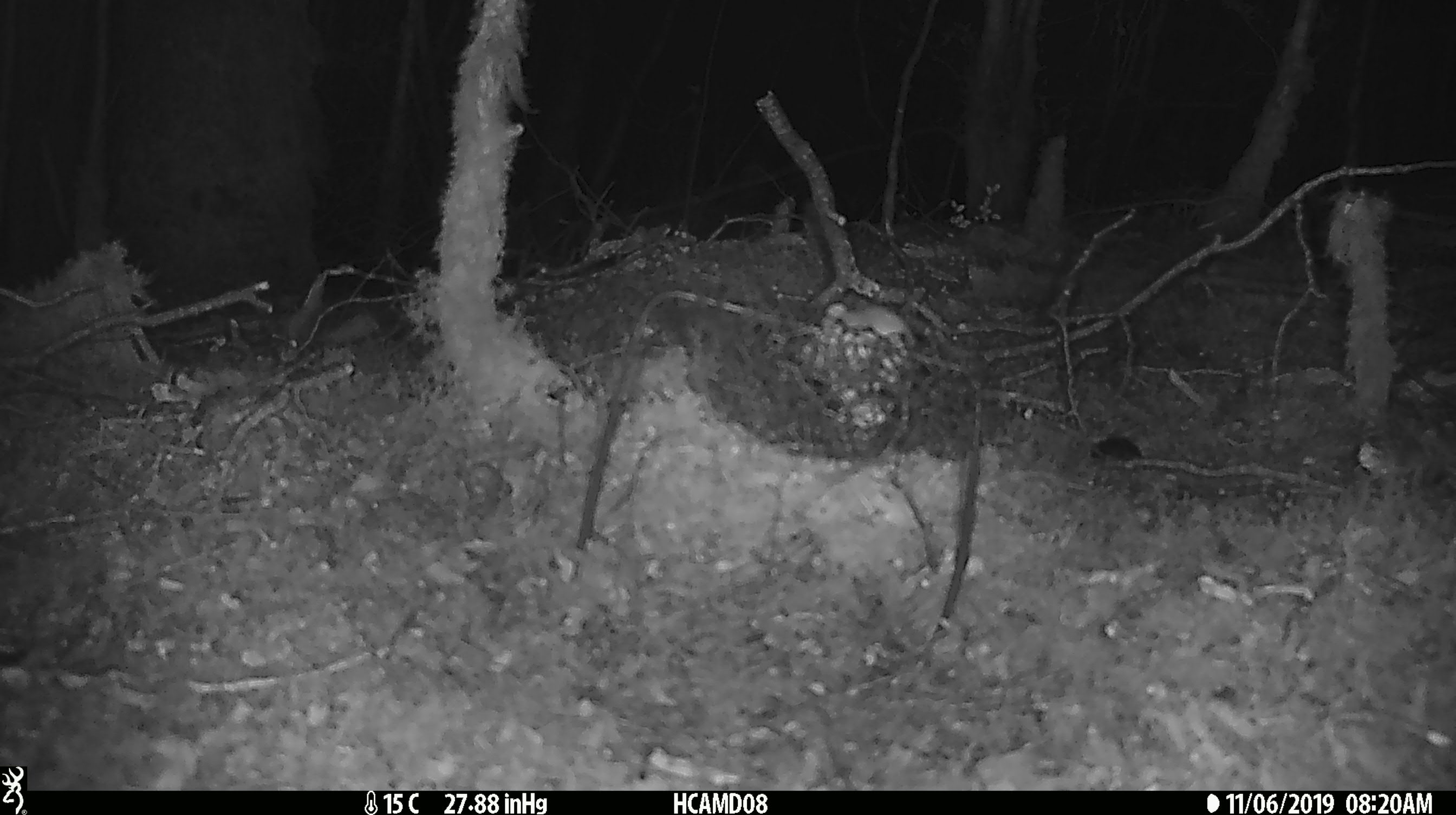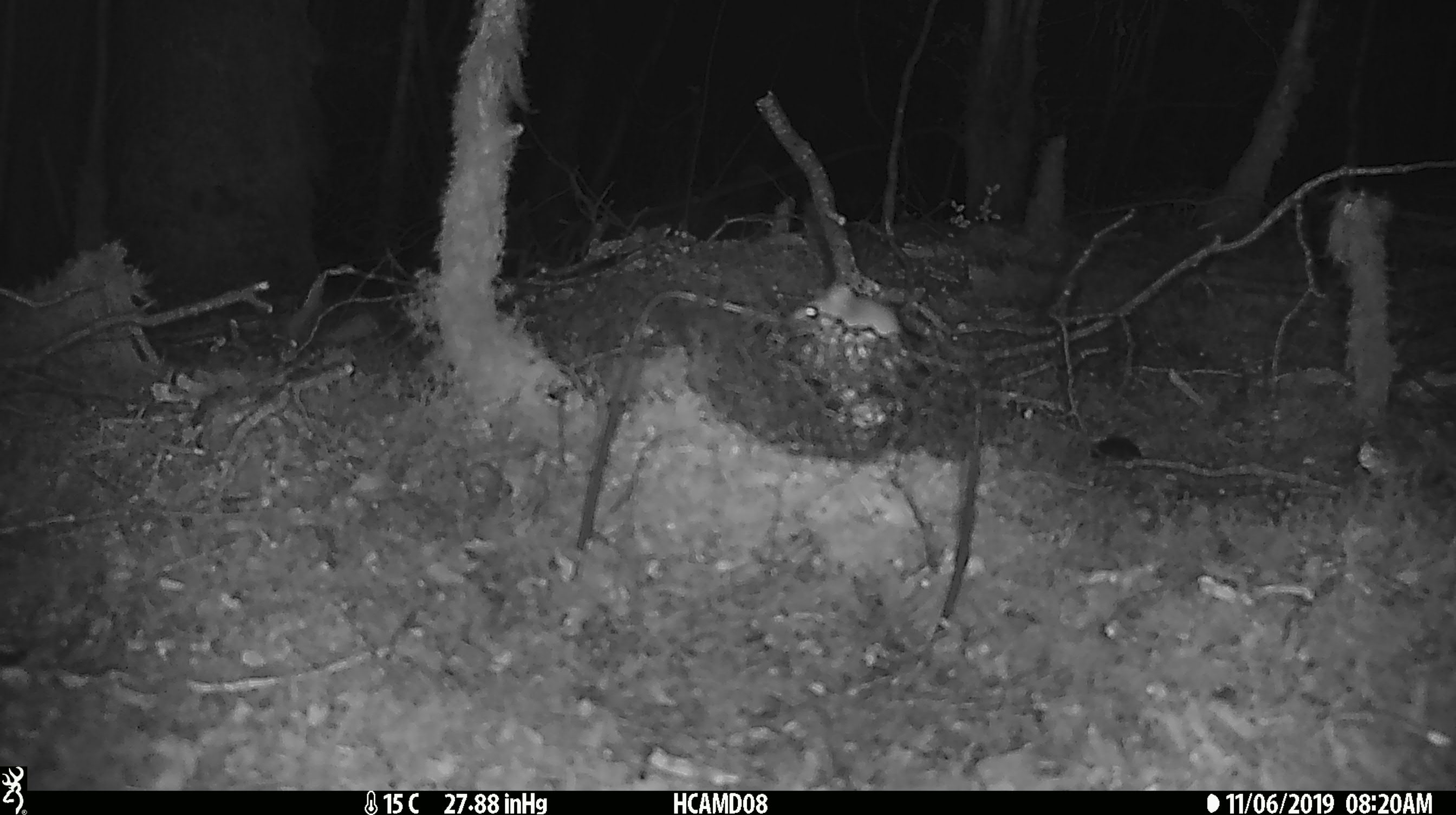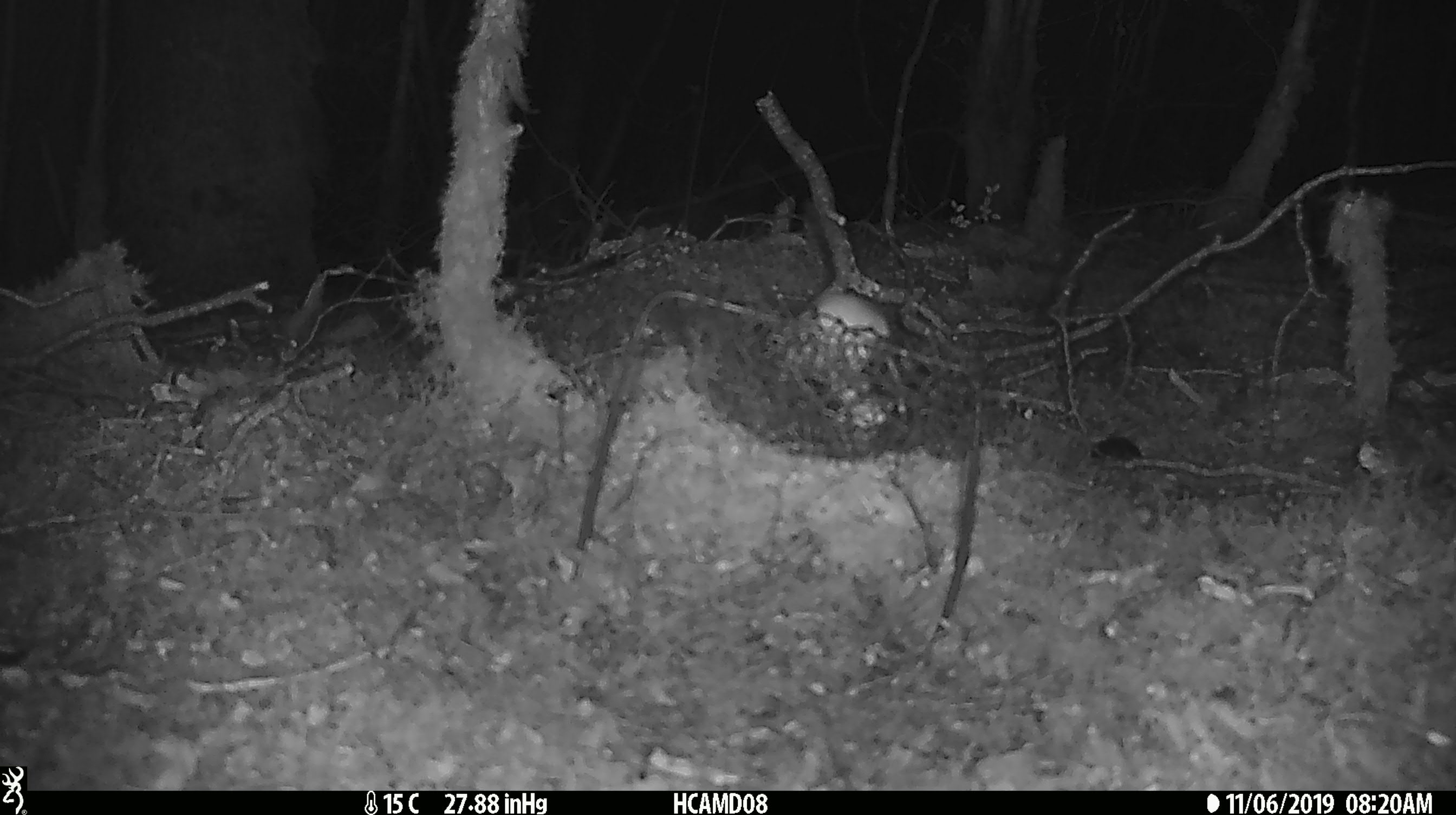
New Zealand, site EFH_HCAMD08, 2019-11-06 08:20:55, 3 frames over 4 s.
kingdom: Animalia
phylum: Chordata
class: Mammalia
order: Rodentia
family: Muridae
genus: Mus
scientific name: Mus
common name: mouse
Mouse (Mus).